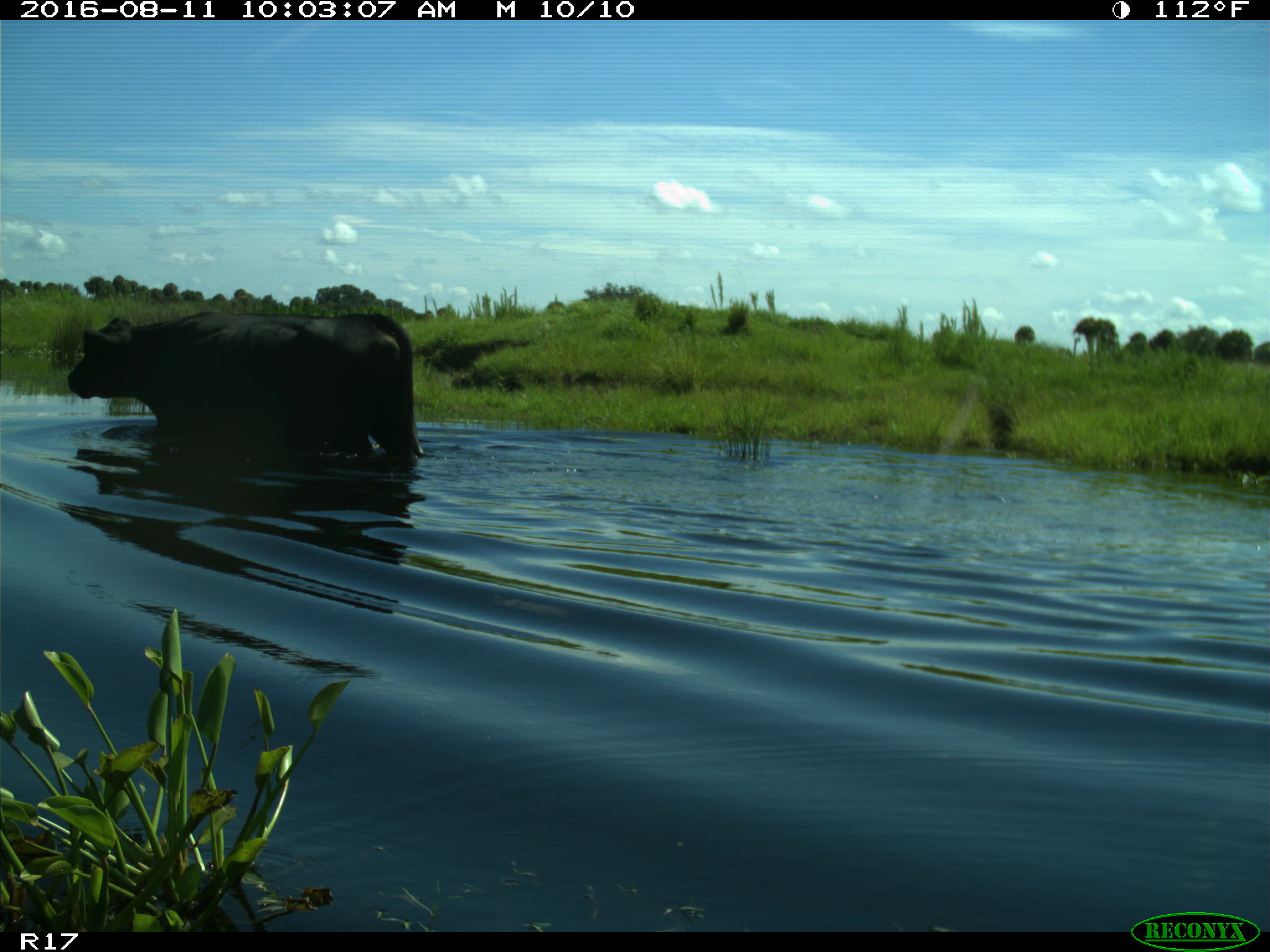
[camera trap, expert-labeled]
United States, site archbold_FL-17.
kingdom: Animalia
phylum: Chordata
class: Mammalia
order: Artiodactyla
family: Bovidae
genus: Bos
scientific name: Bos taurus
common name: domestic cow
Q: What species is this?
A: Bos taurus (domestic cow).